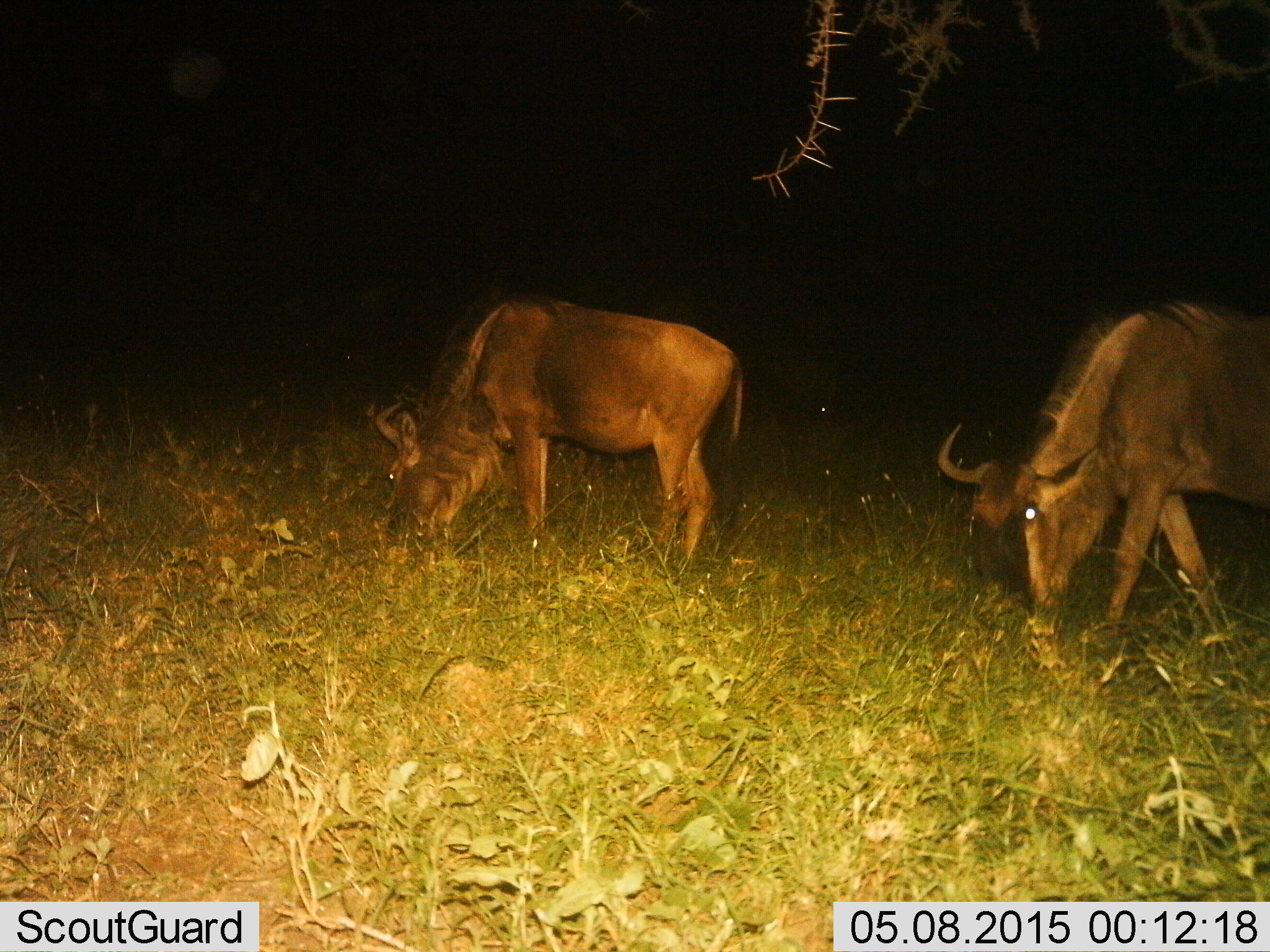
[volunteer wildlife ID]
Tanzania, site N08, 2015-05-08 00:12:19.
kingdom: Animalia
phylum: Chordata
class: Mammalia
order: Artiodactyla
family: Bovidae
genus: Connochaetes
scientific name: Connochaetes taurinus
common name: blue wildebeest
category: wildebeest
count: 2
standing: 10%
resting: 0%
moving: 0%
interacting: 0%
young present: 0%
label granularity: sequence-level